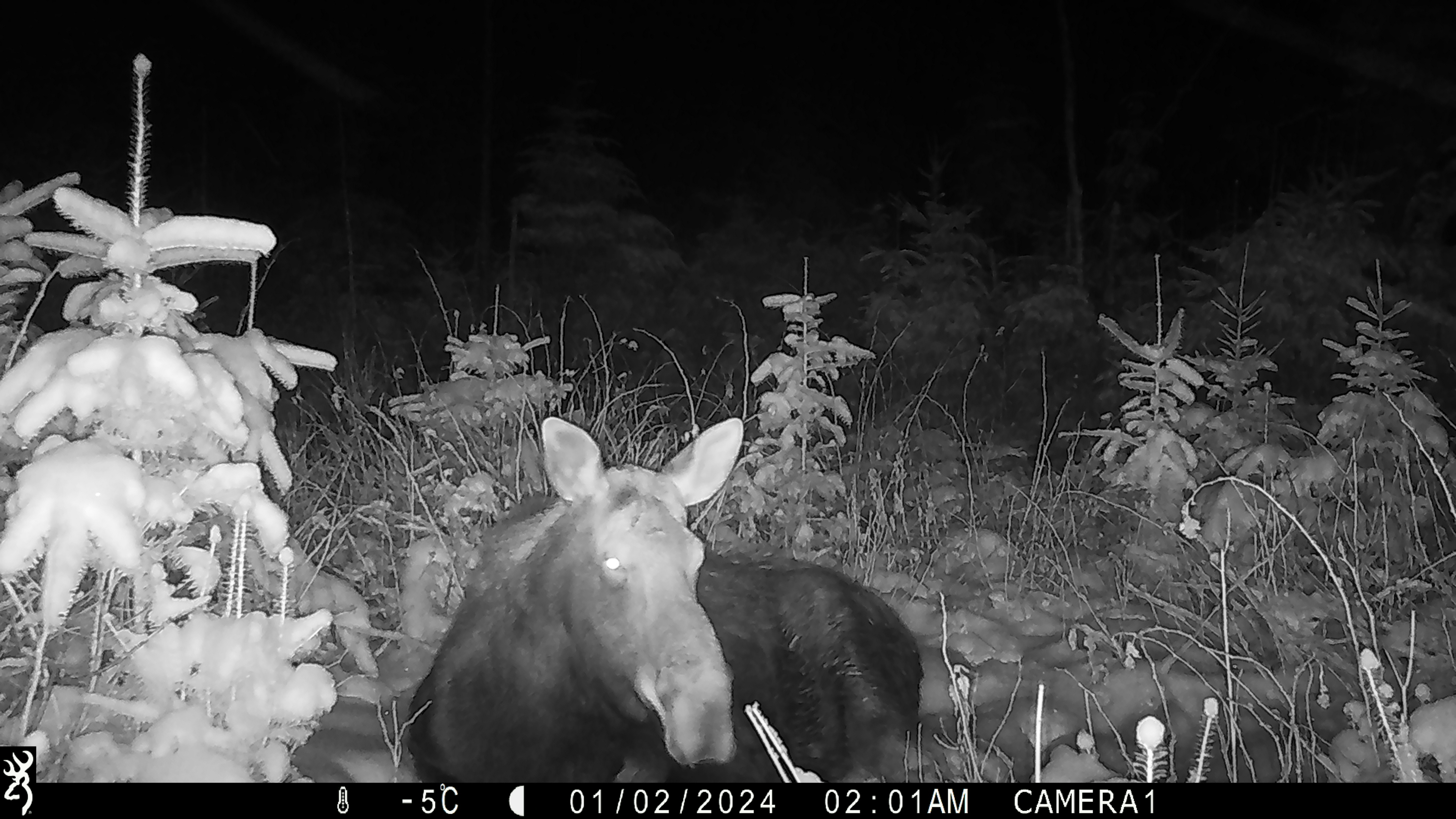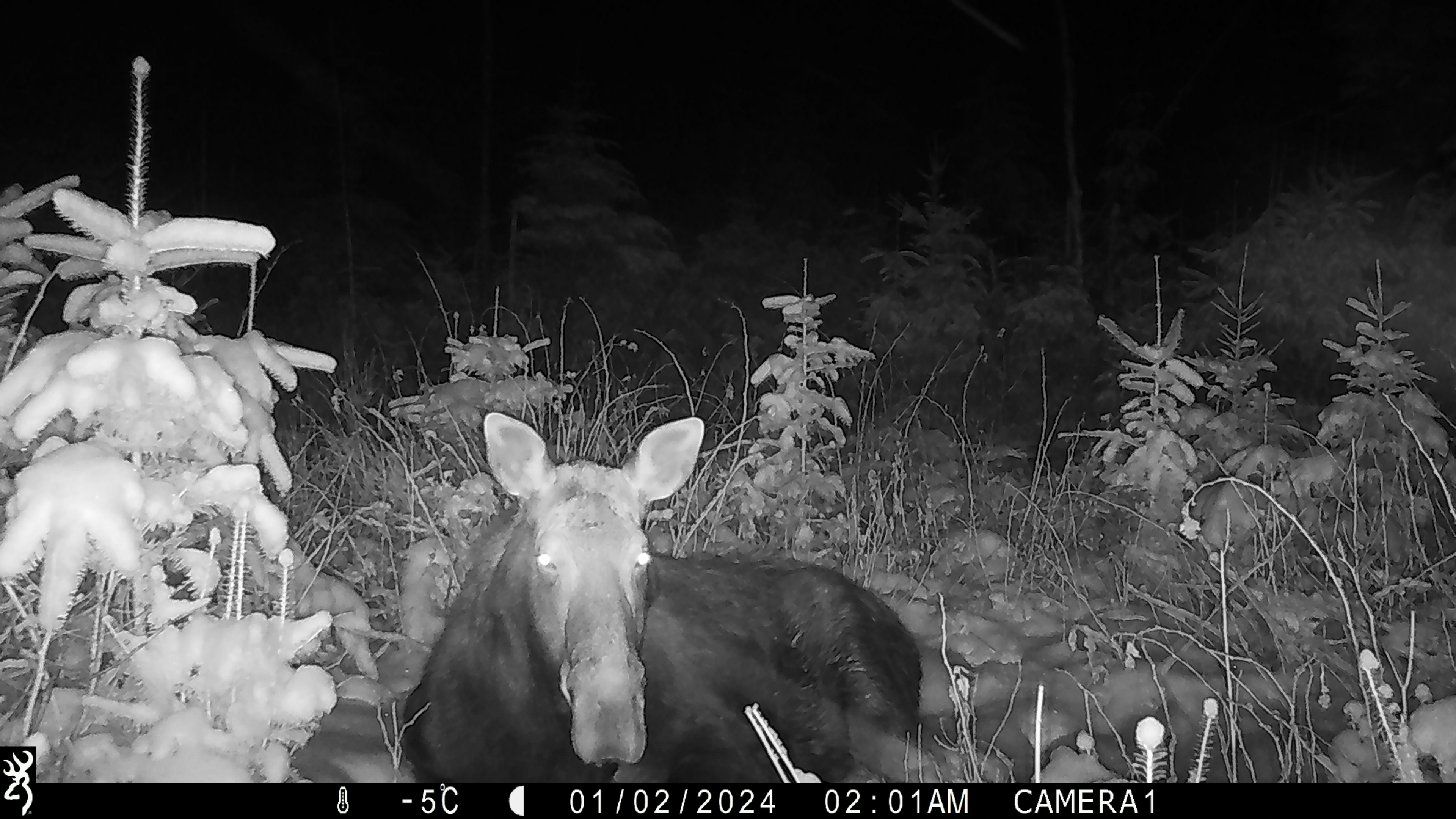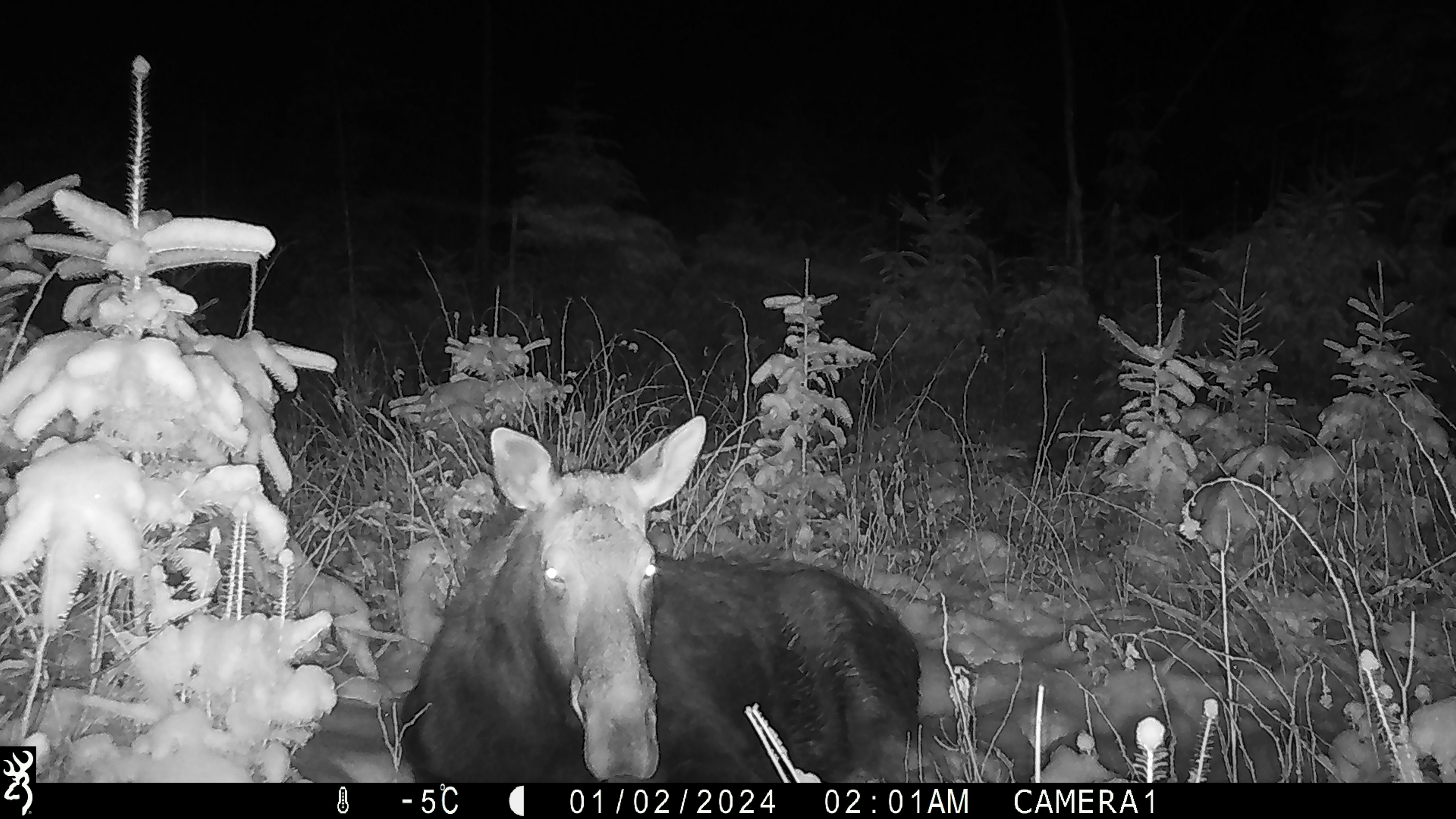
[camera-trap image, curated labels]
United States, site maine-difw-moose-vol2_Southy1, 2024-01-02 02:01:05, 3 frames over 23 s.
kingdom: Animalia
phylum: Chordata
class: Mammalia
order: Artiodactyla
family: Cervidae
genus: Alces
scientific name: Alces alces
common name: moose